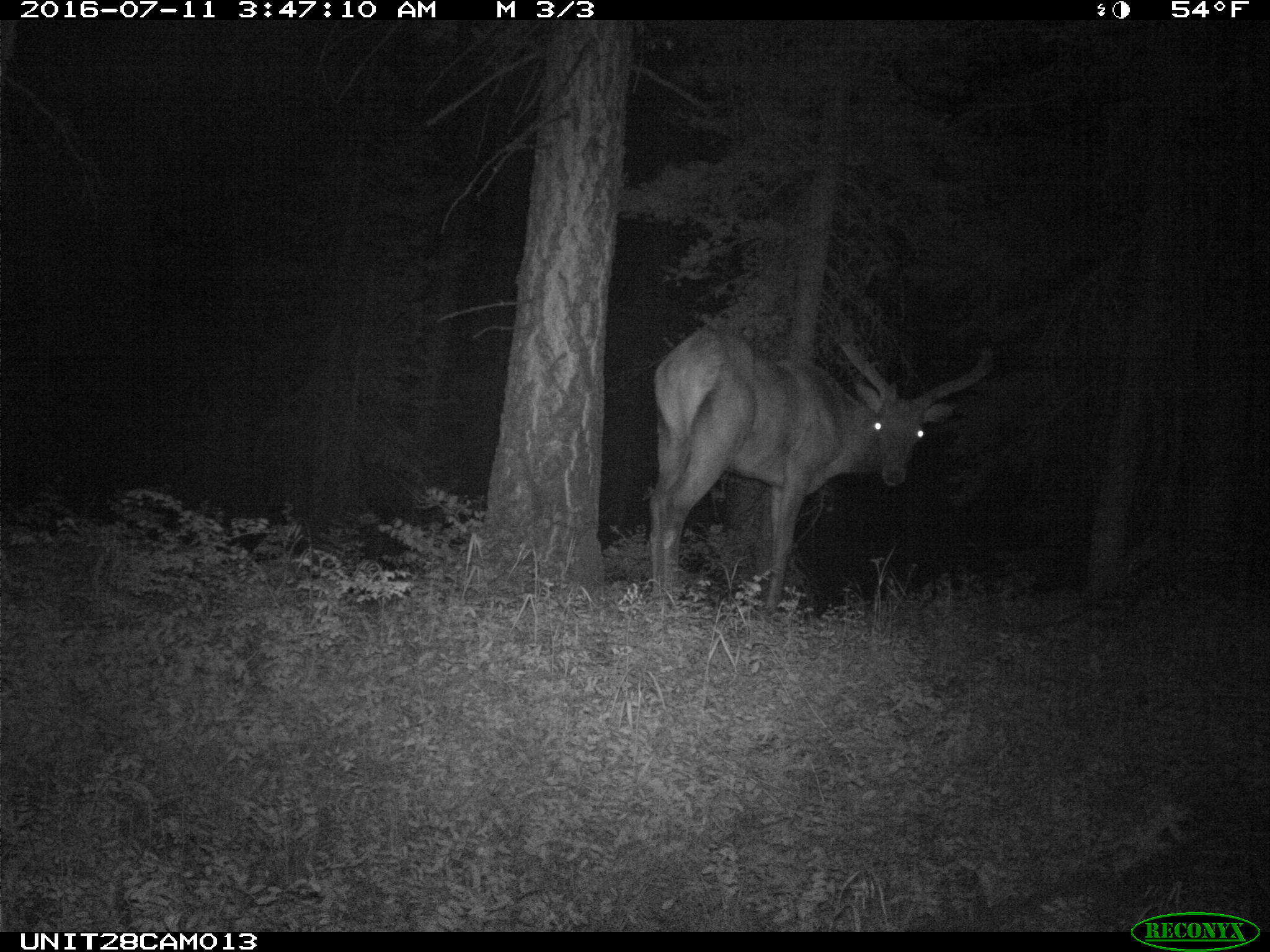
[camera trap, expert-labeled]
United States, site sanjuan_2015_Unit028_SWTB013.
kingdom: Animalia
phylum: Chordata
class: Mammalia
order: Artiodactyla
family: Cervidae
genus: Cervus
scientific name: Cervus elaphus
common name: red deer